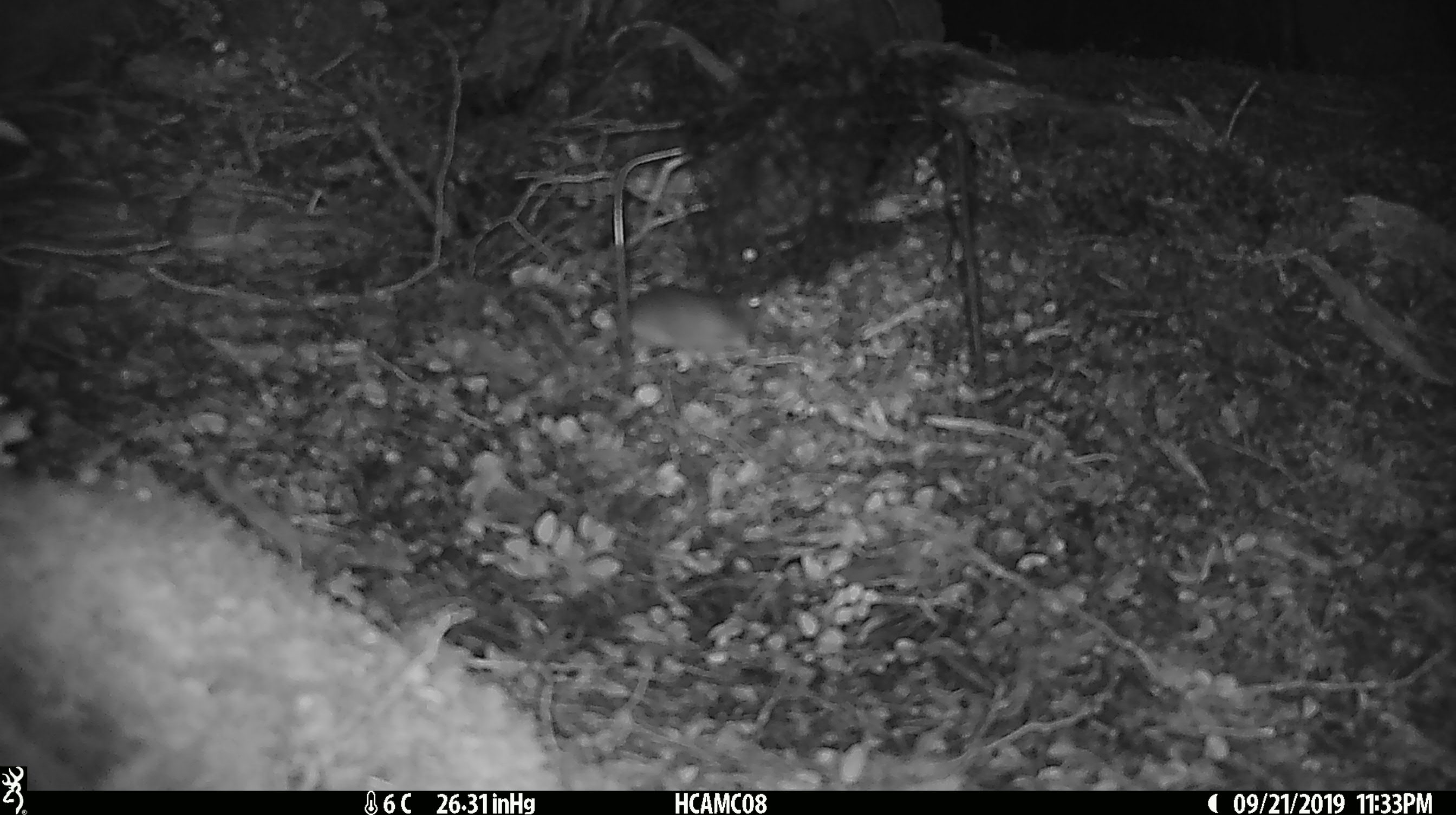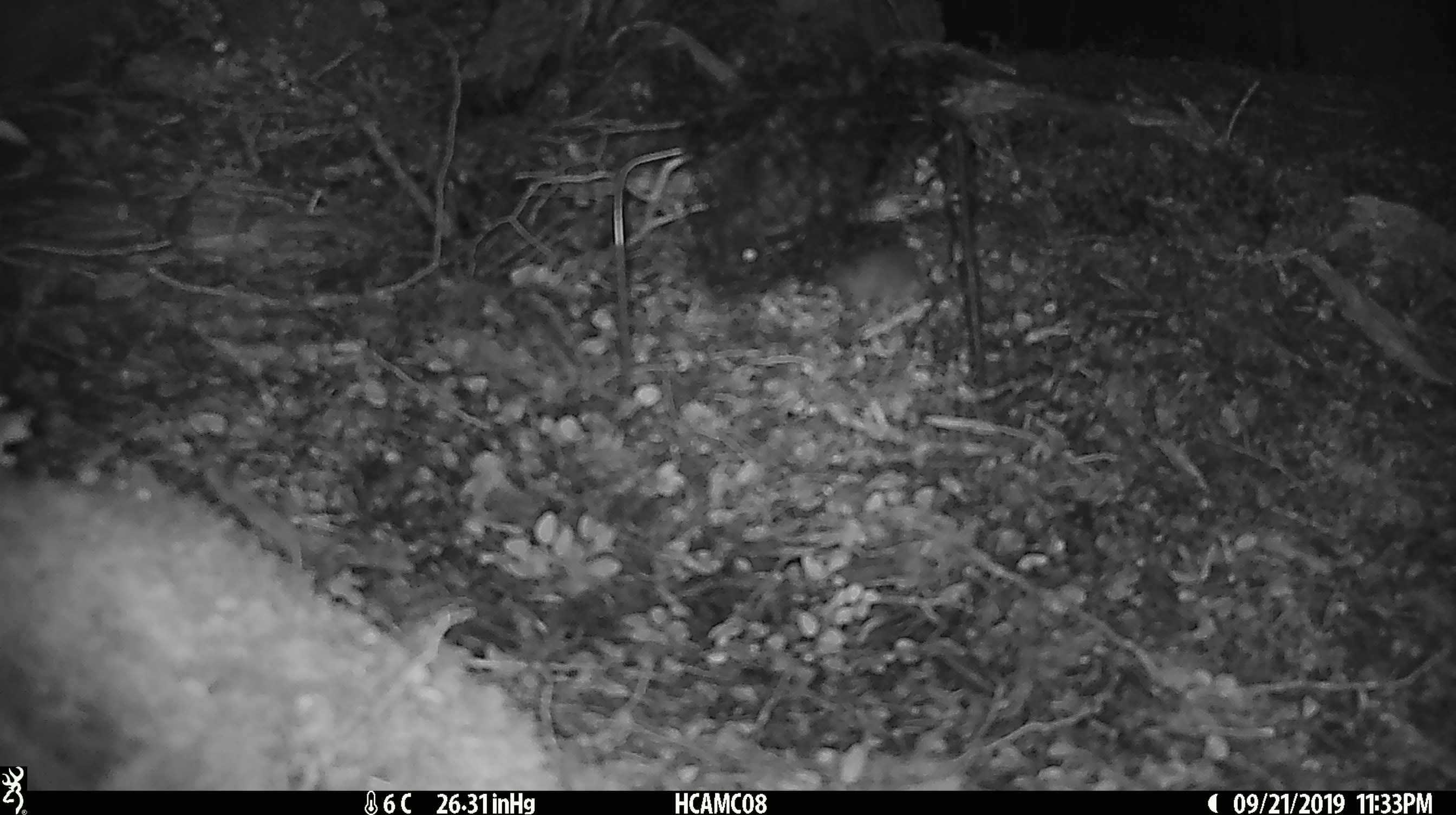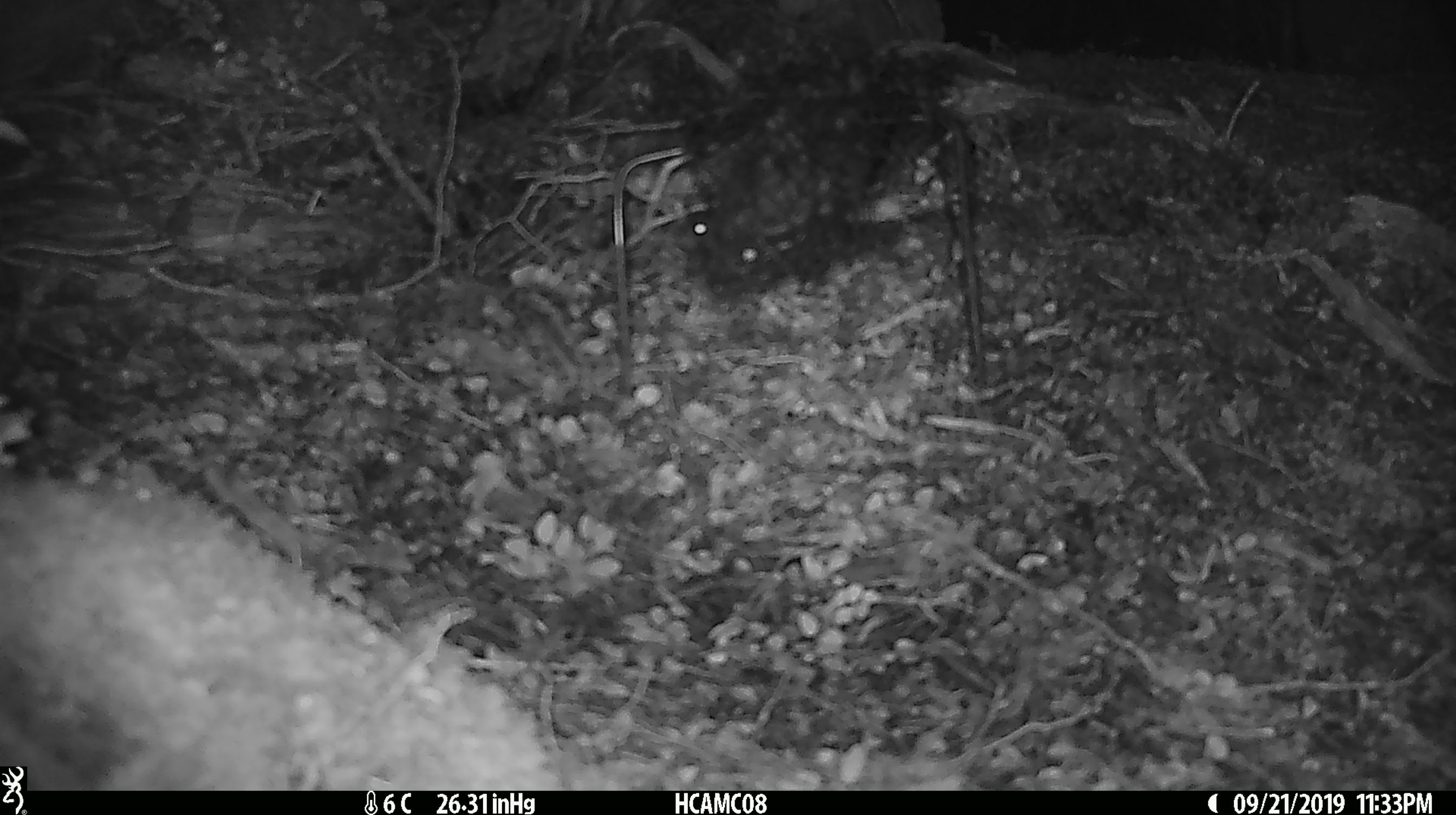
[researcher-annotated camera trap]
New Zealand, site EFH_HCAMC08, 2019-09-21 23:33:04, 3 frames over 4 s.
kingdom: Animalia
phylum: Chordata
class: Mammalia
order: Rodentia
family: Muridae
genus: Mus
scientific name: Mus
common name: mouse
Mouse (Mus).